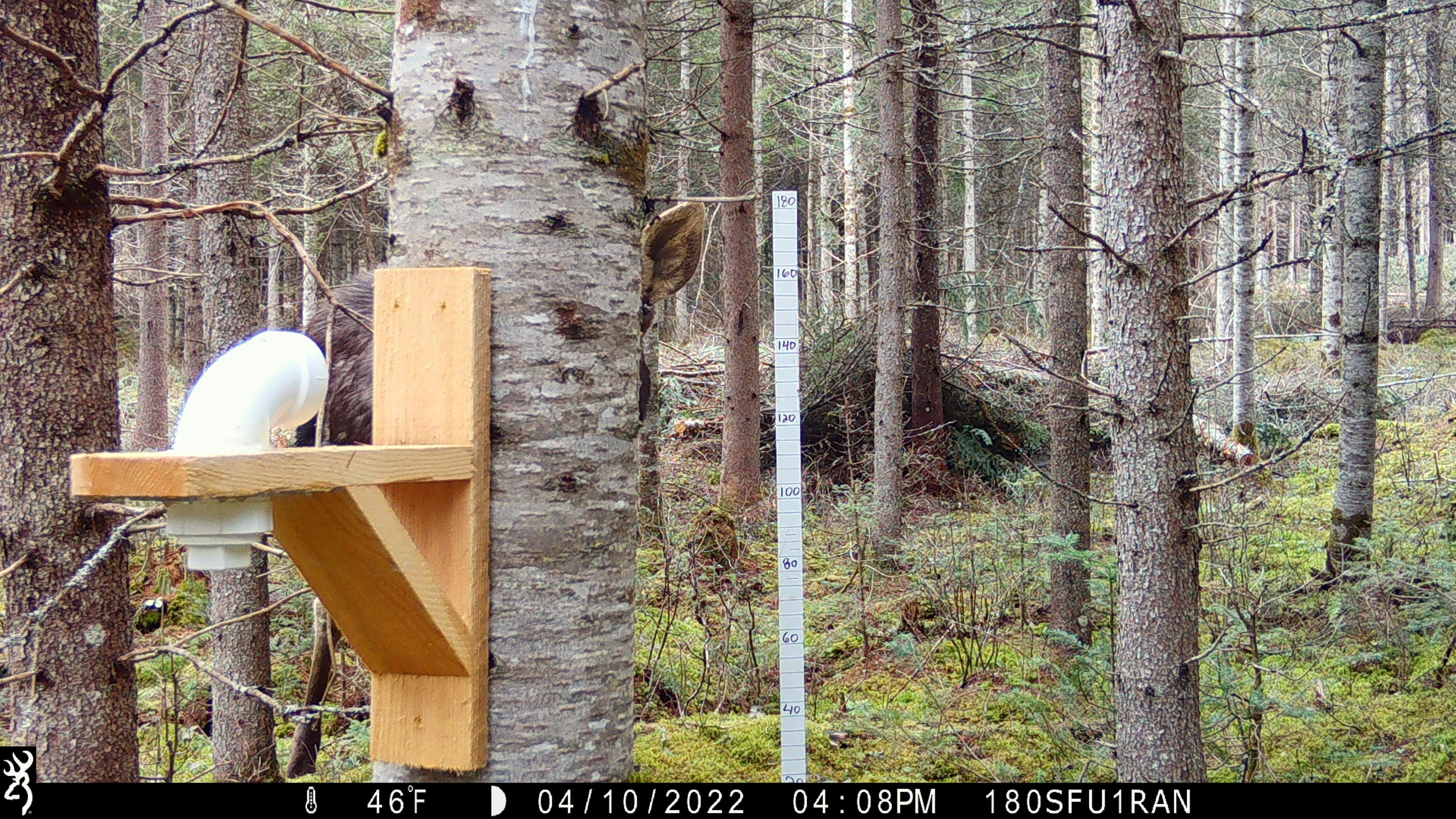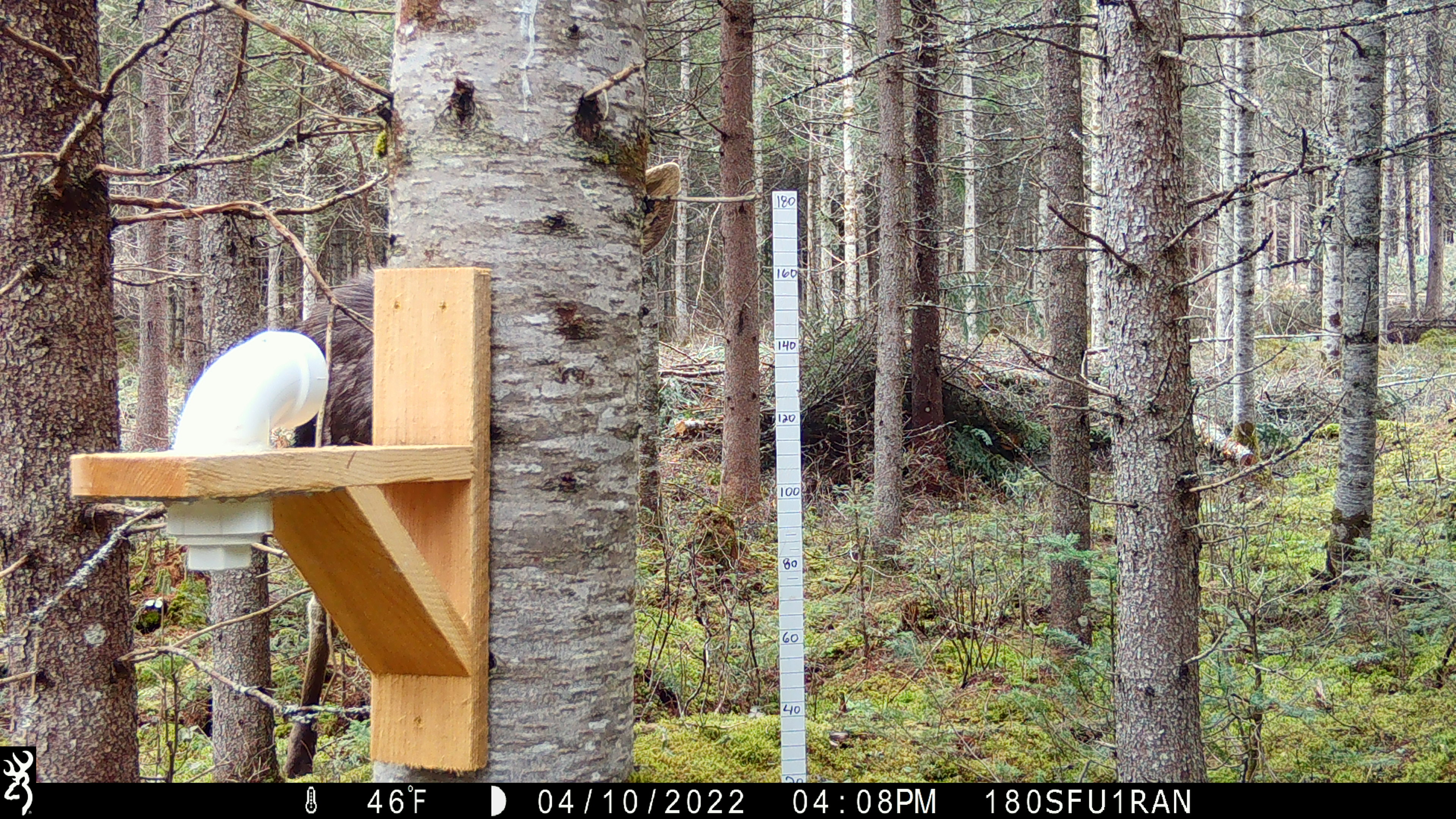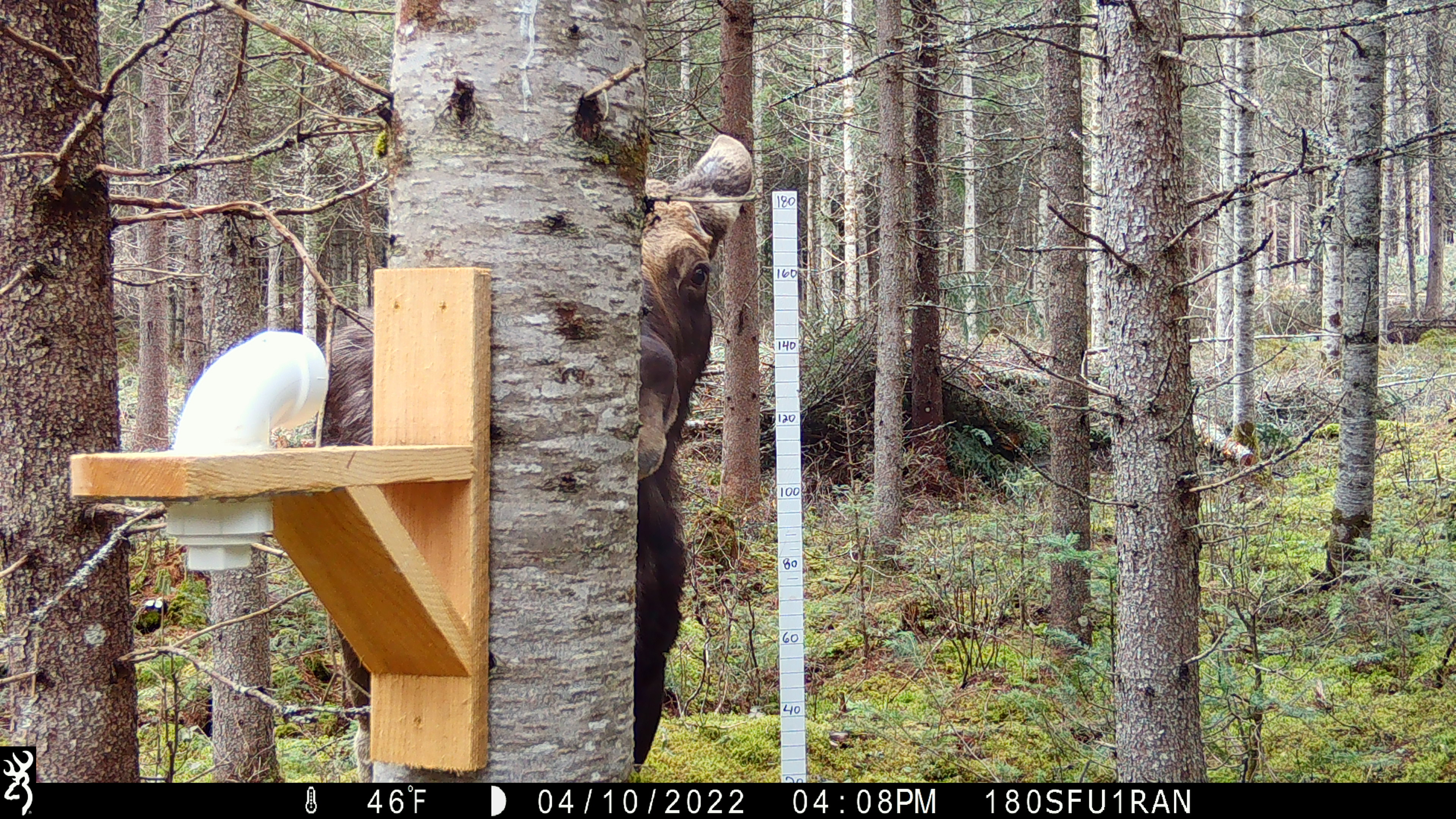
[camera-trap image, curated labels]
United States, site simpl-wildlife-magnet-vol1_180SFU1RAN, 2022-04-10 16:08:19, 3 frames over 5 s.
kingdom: Animalia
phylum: Chordata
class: Mammalia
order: Artiodactyla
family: Cervidae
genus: Alces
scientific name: Alces alces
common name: moose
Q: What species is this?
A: Moose (Alces alces).